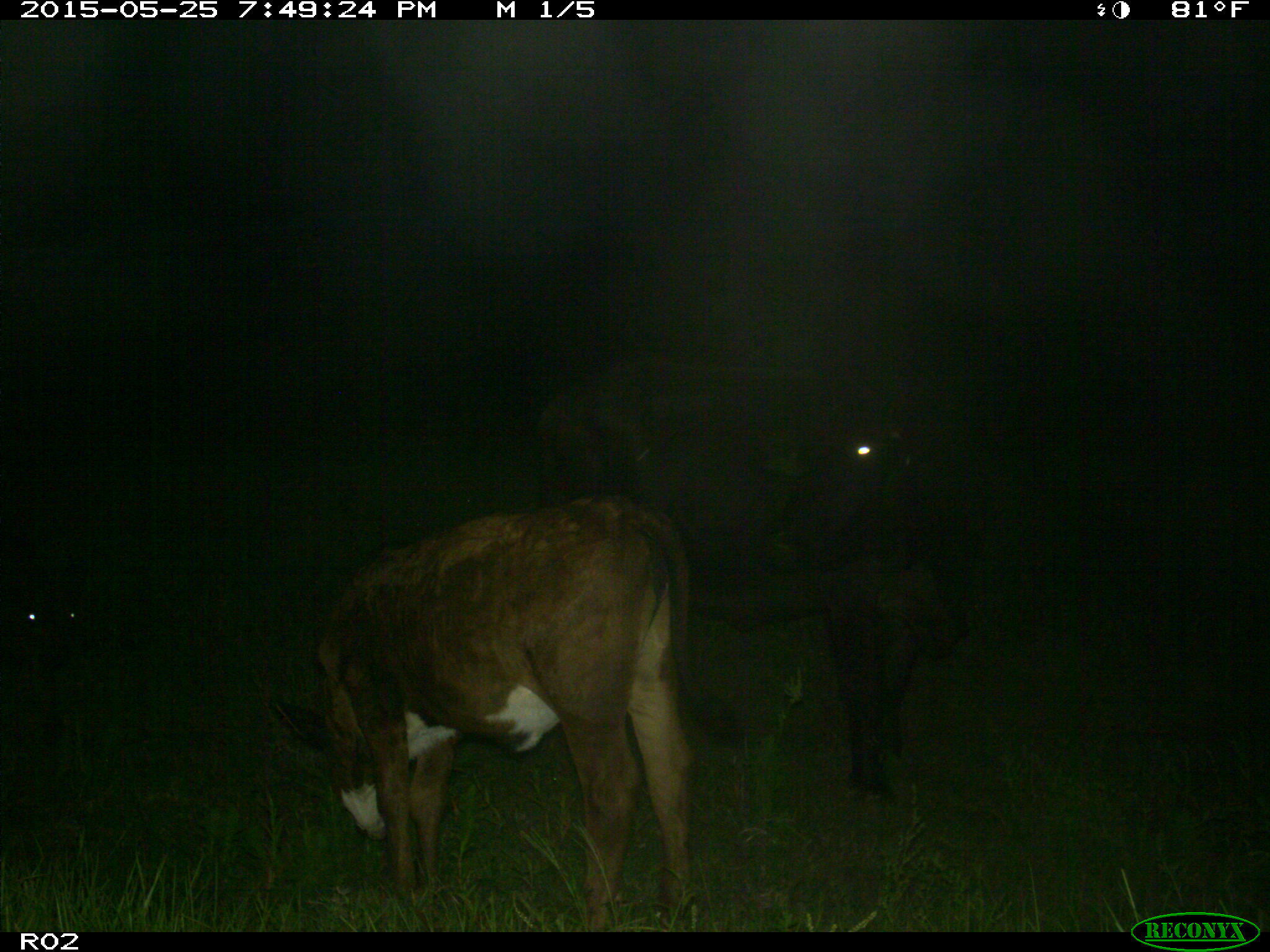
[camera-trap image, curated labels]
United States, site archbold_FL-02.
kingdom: Animalia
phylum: Chordata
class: Mammalia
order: Artiodactyla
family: Bovidae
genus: Bos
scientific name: Bos taurus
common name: domestic cow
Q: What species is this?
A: Bos taurus (domestic cow).